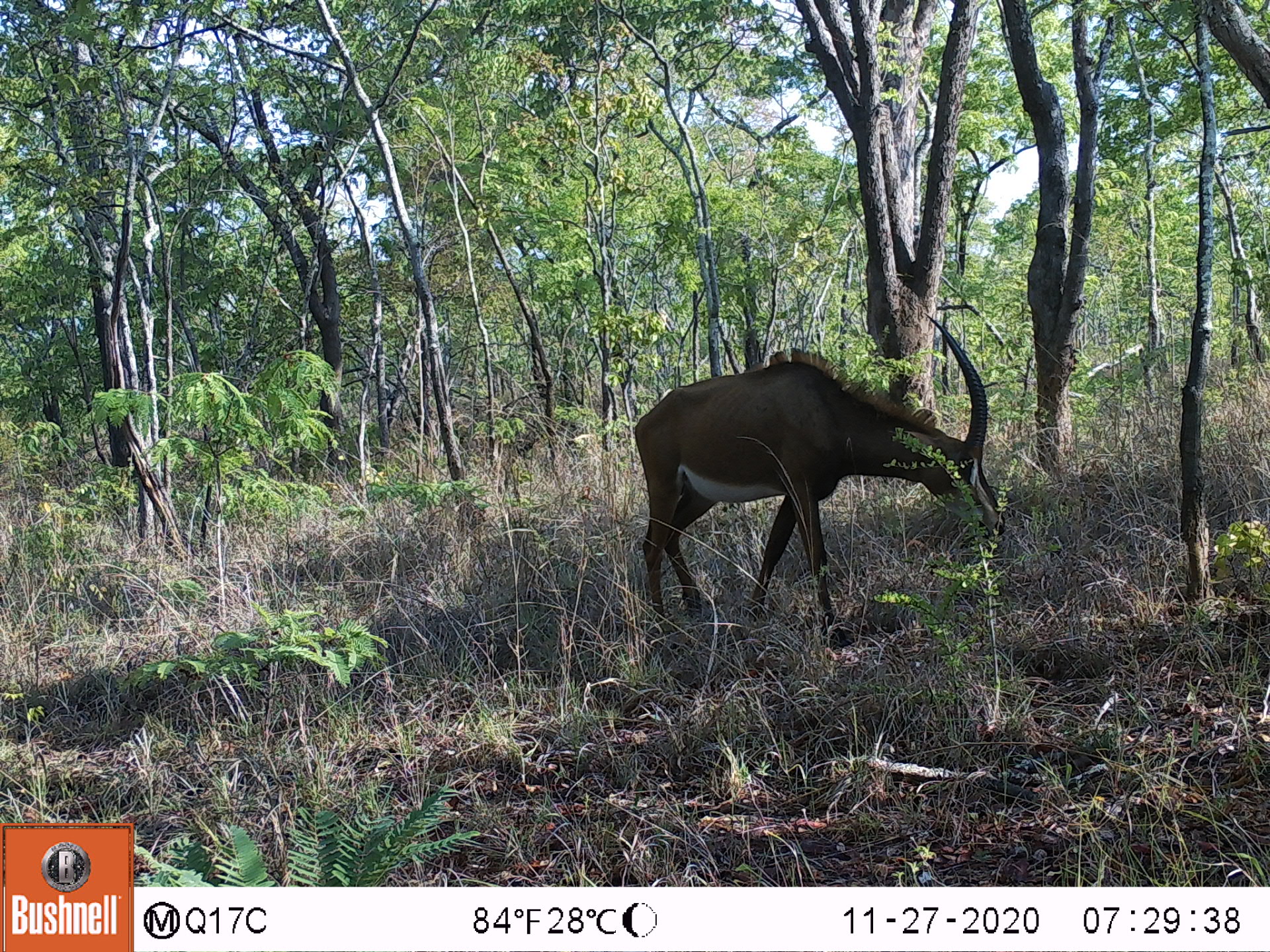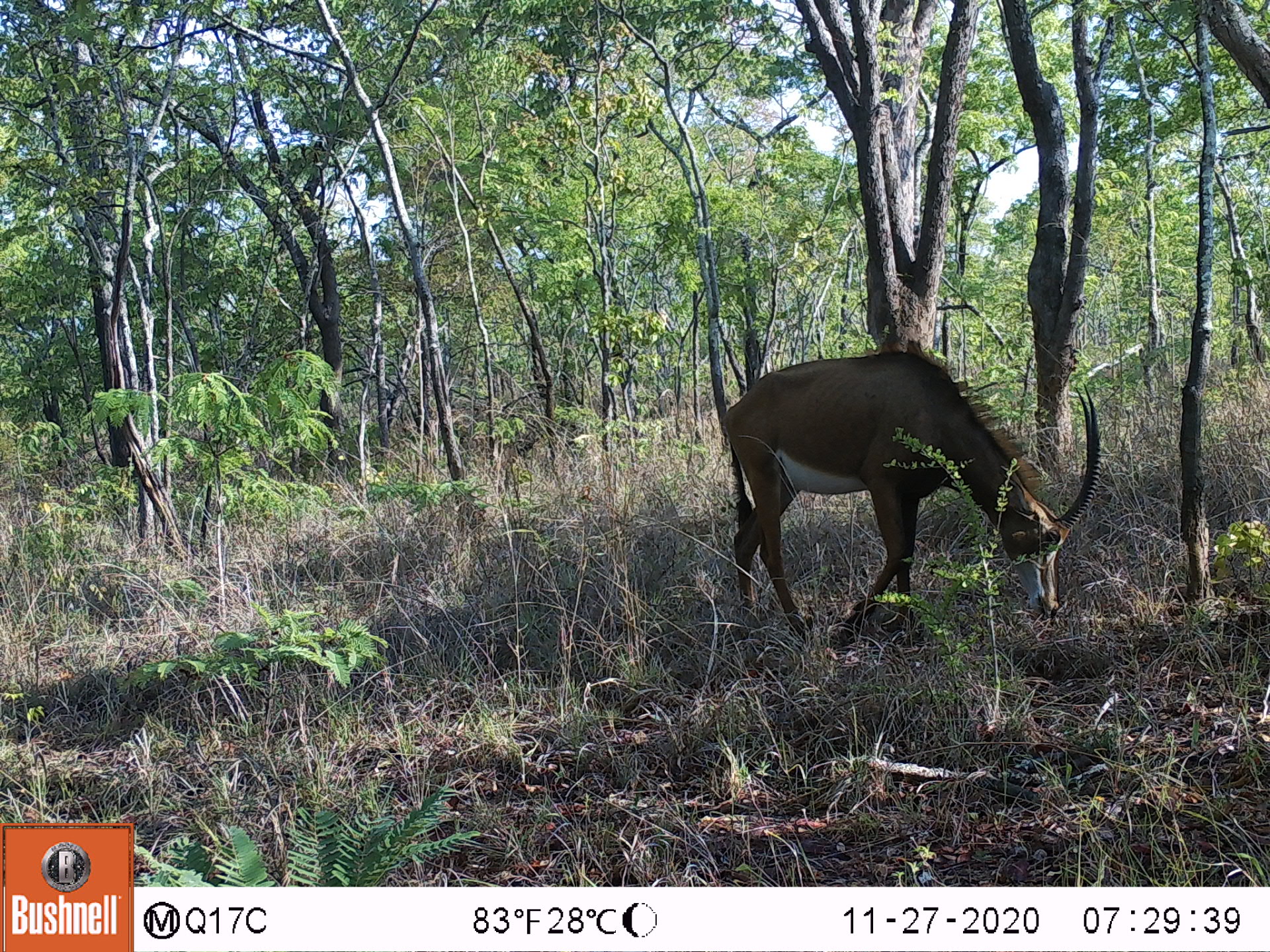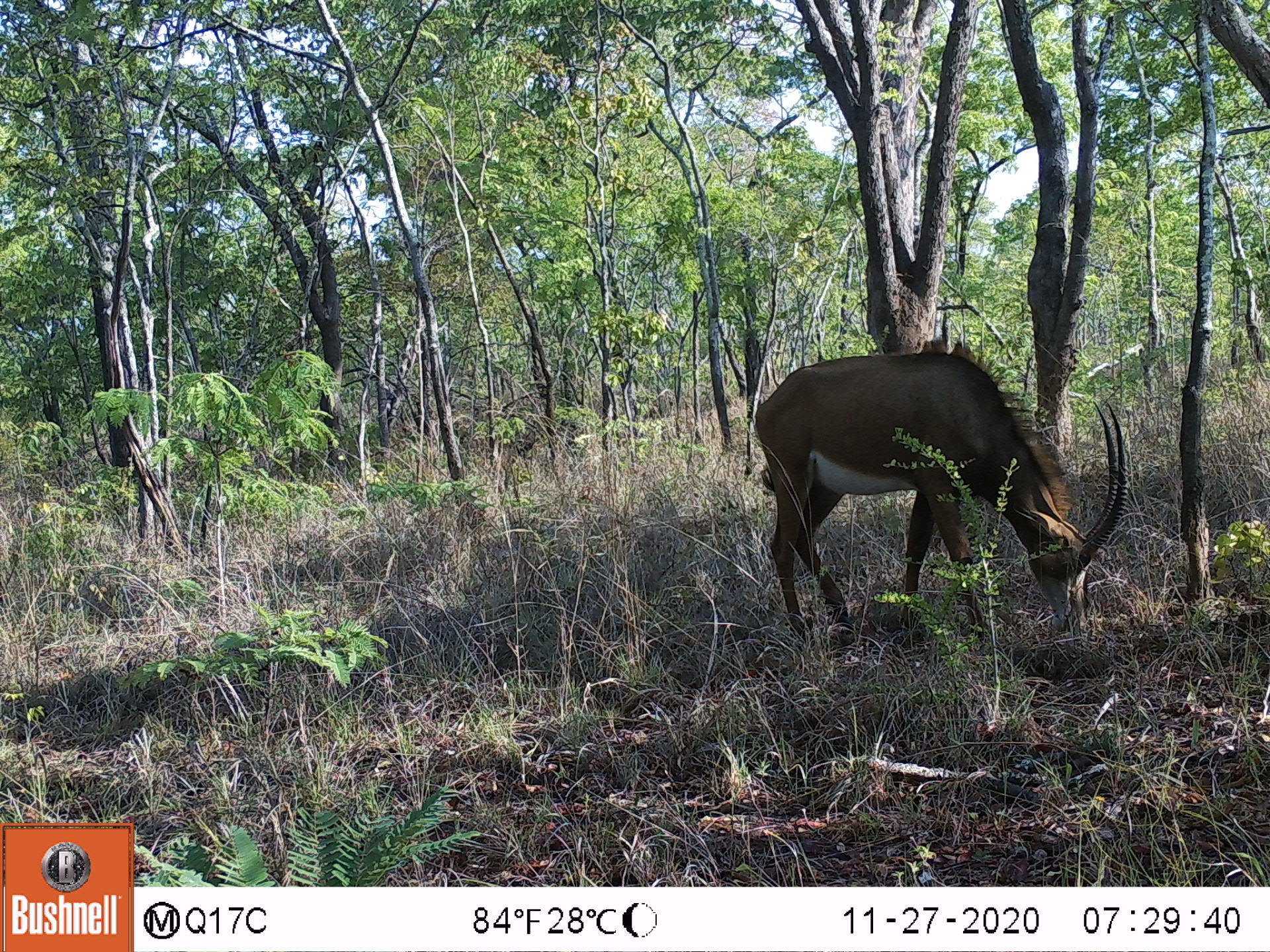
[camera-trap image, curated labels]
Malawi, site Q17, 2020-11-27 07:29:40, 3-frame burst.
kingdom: Animalia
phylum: Chordata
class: Mammalia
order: Artiodactyla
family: Bovidae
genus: Hippotragus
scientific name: Hippotragus niger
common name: sable antelope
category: sable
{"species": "sable (sable antelope) (Hippotragus niger)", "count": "1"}